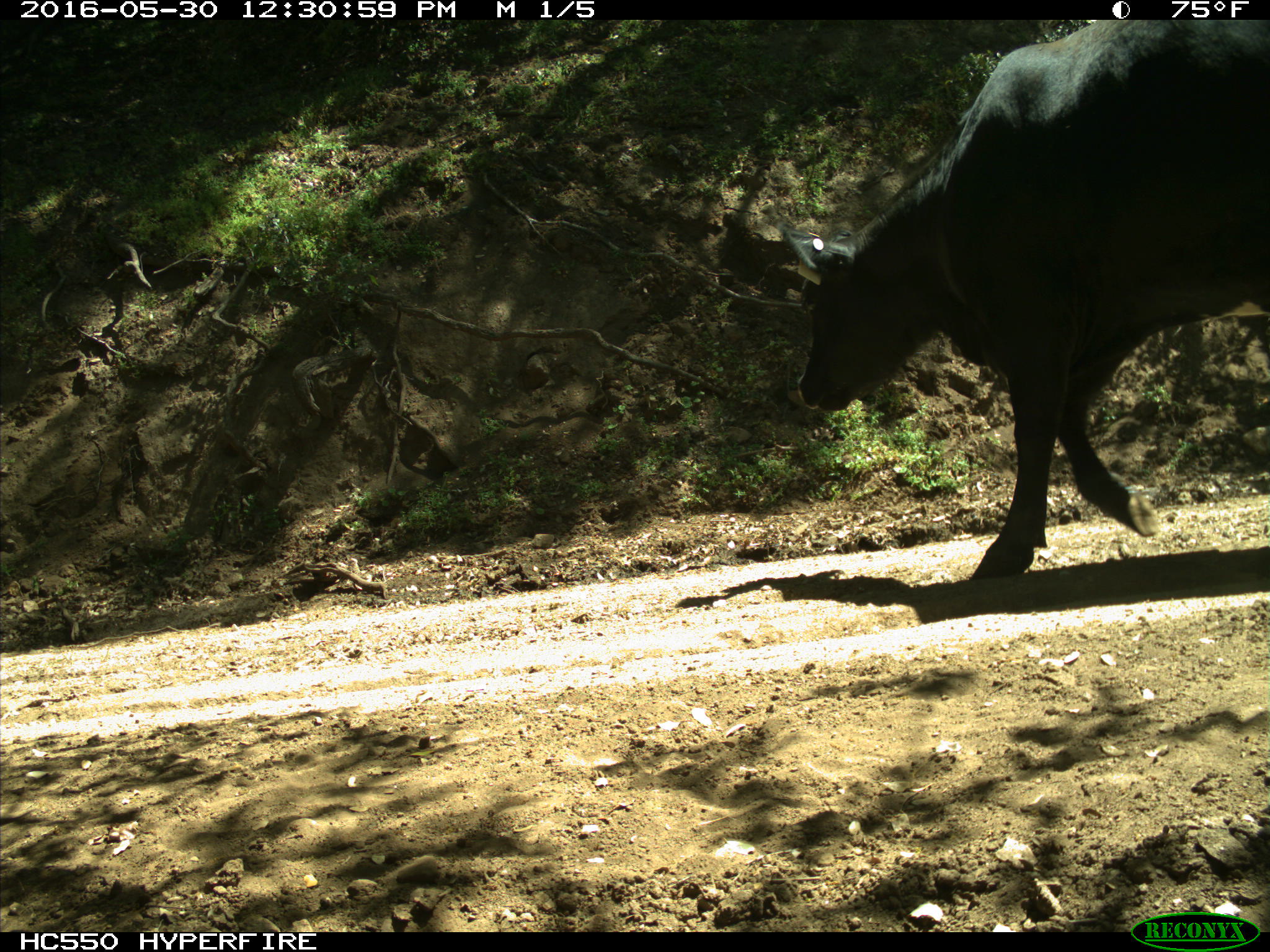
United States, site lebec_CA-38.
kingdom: Animalia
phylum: Chordata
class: Mammalia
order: Artiodactyla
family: Bovidae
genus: Bos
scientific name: Bos taurus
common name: domestic cow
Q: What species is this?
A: Bos taurus (domestic cow).